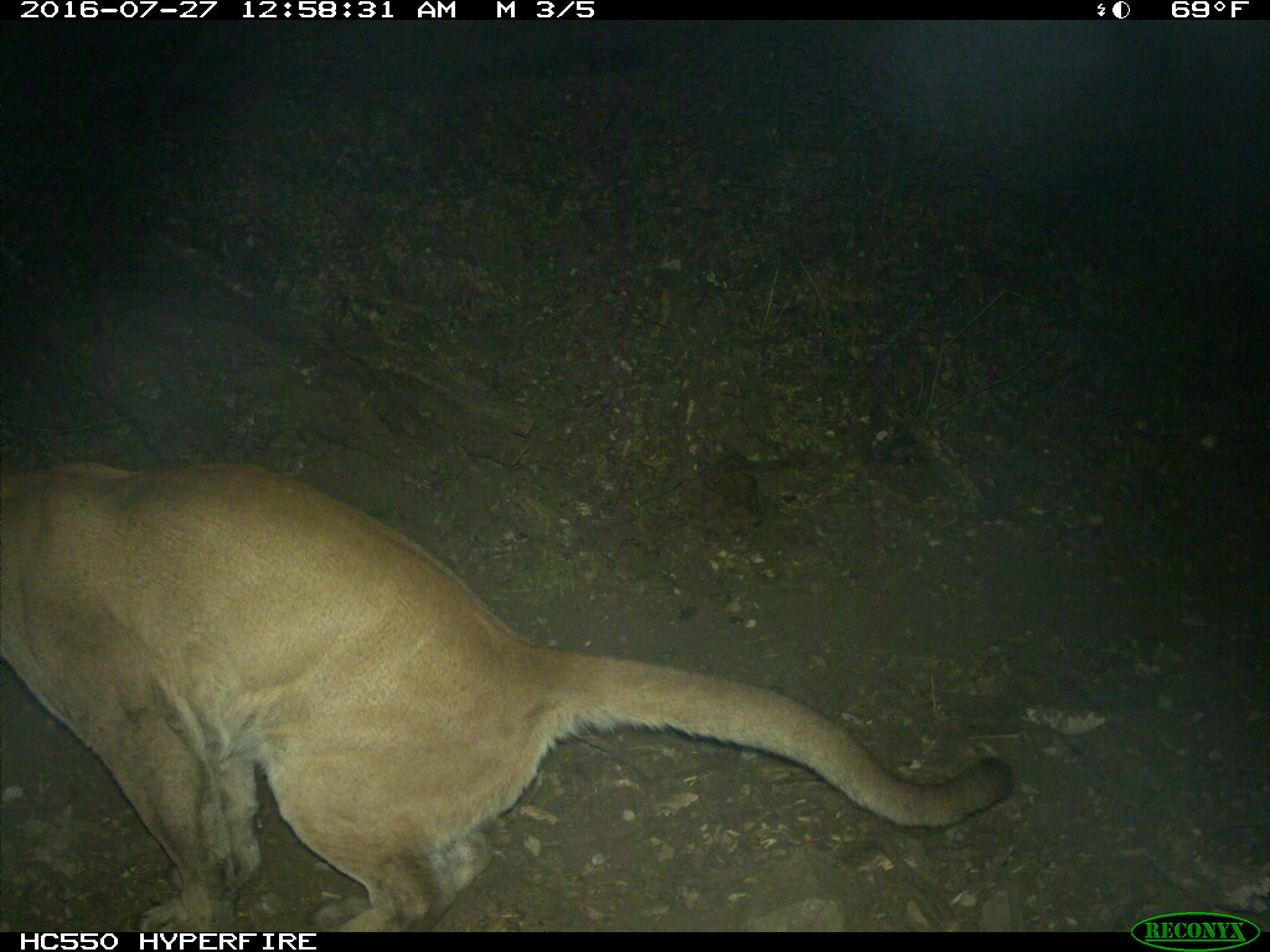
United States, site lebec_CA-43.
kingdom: Animalia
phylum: Chordata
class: Mammalia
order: Carnivora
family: Felidae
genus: Puma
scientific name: Puma concolor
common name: mountain lion